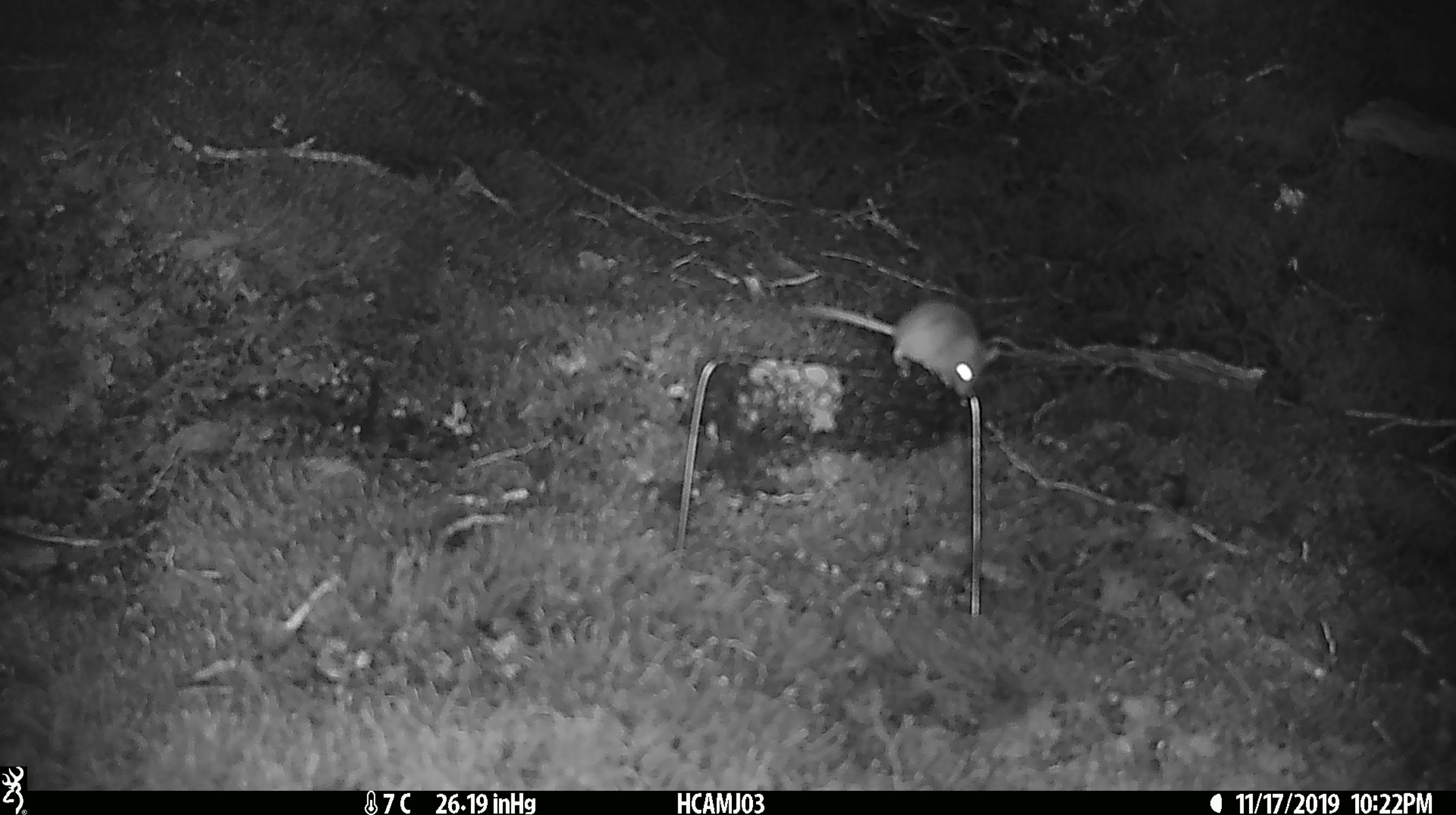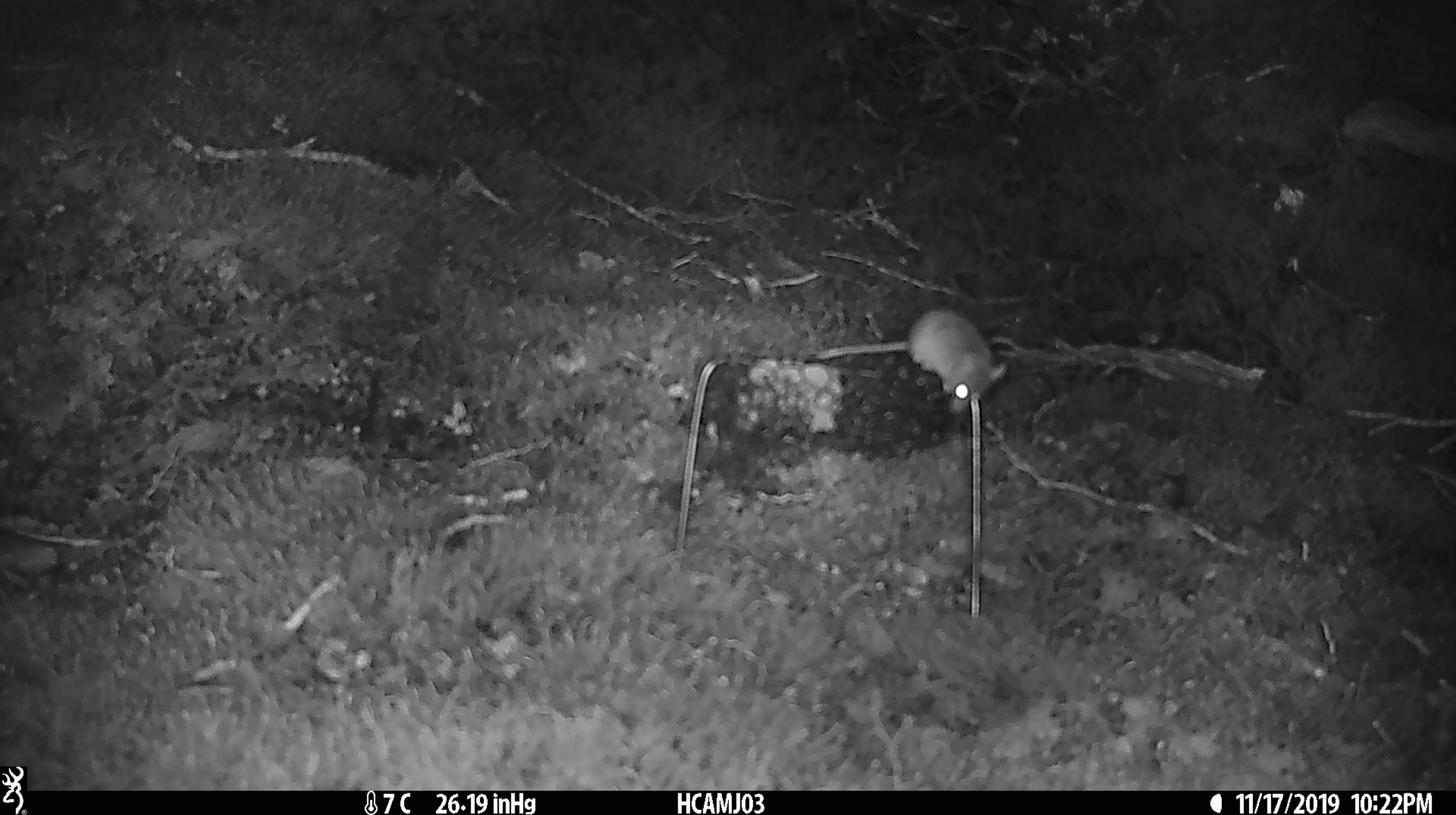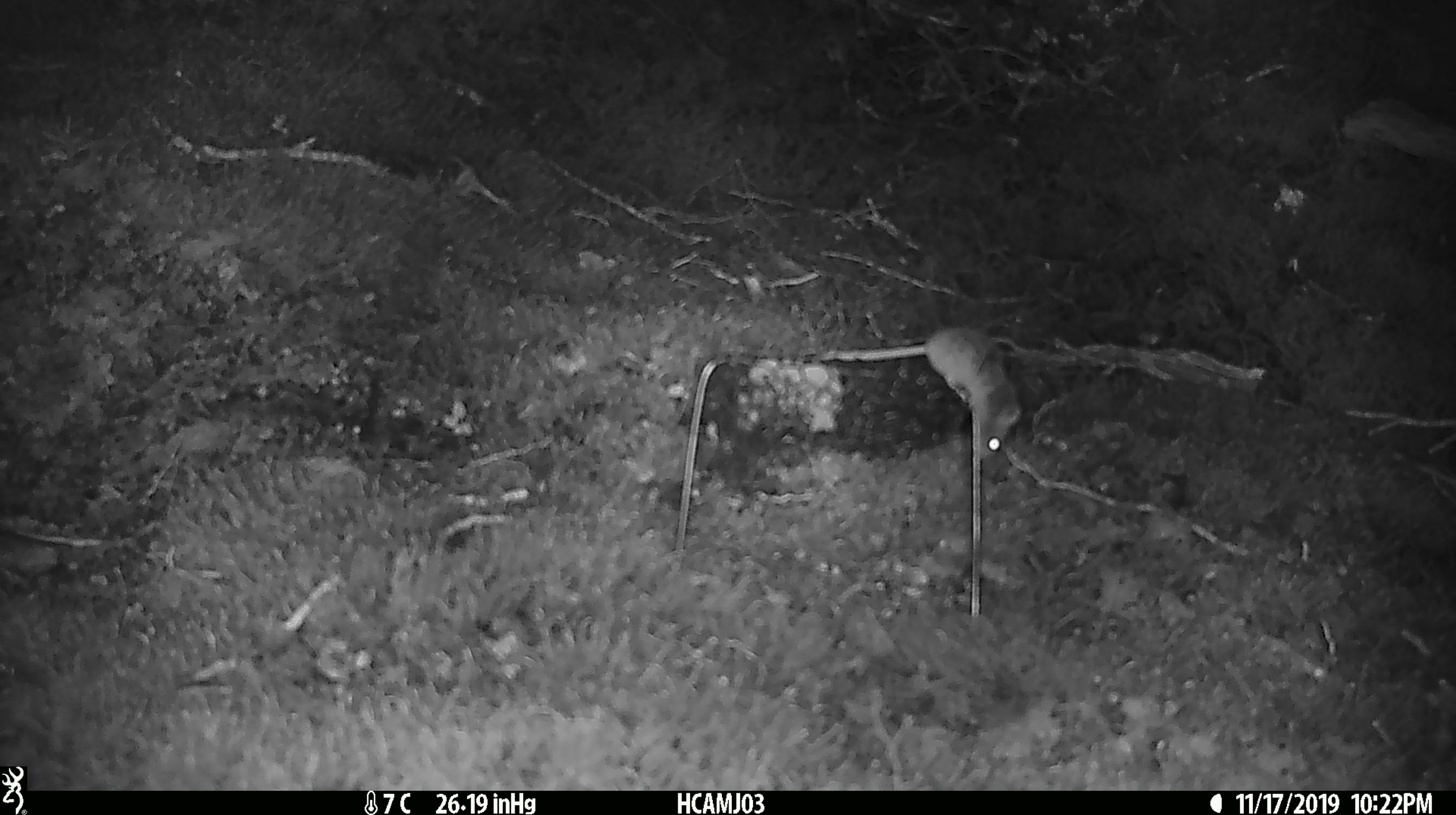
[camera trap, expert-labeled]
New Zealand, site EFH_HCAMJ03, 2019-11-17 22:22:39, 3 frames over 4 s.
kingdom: Animalia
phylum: Chordata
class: Mammalia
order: Rodentia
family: Muridae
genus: Mus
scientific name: Mus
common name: mouse